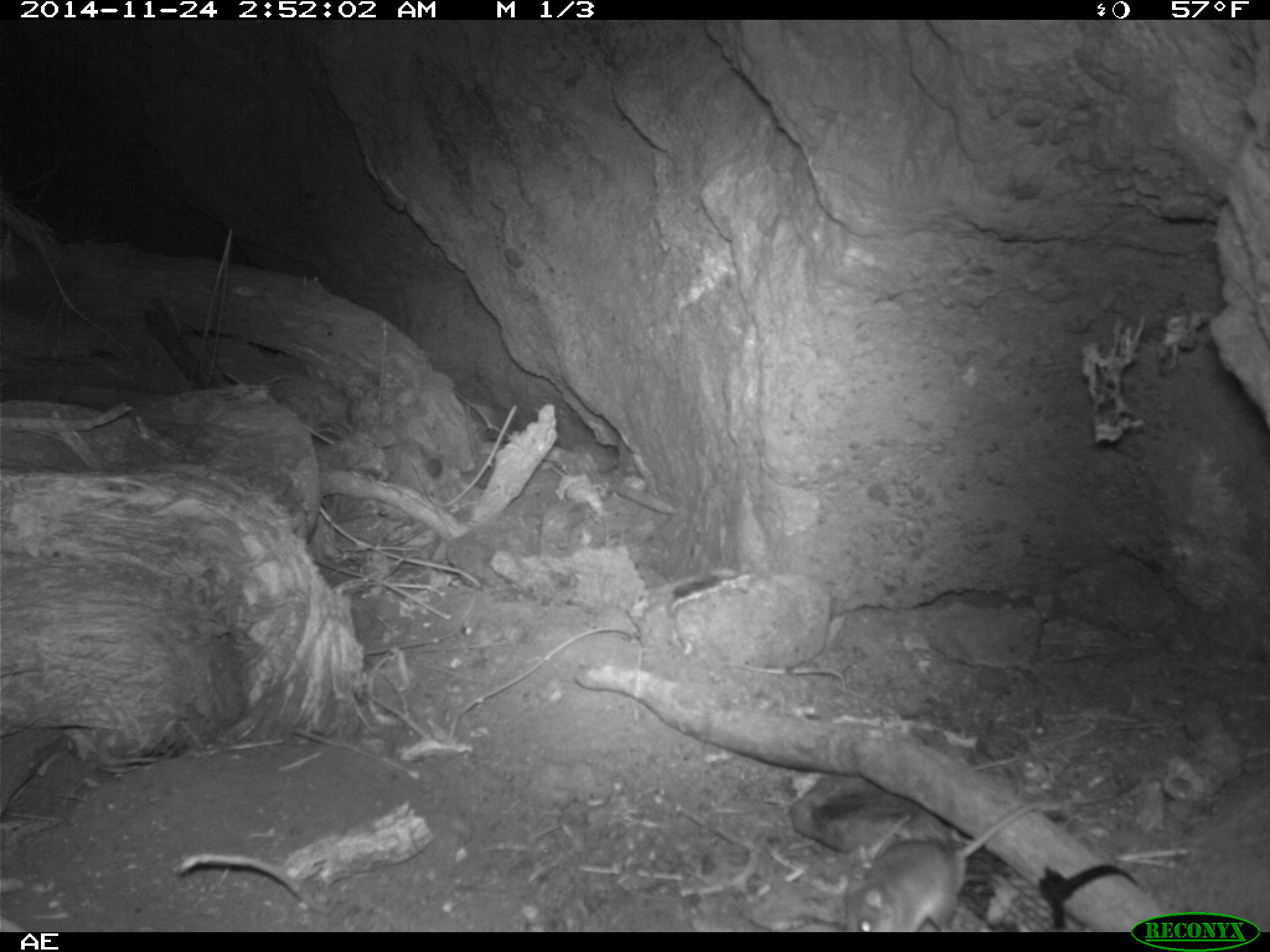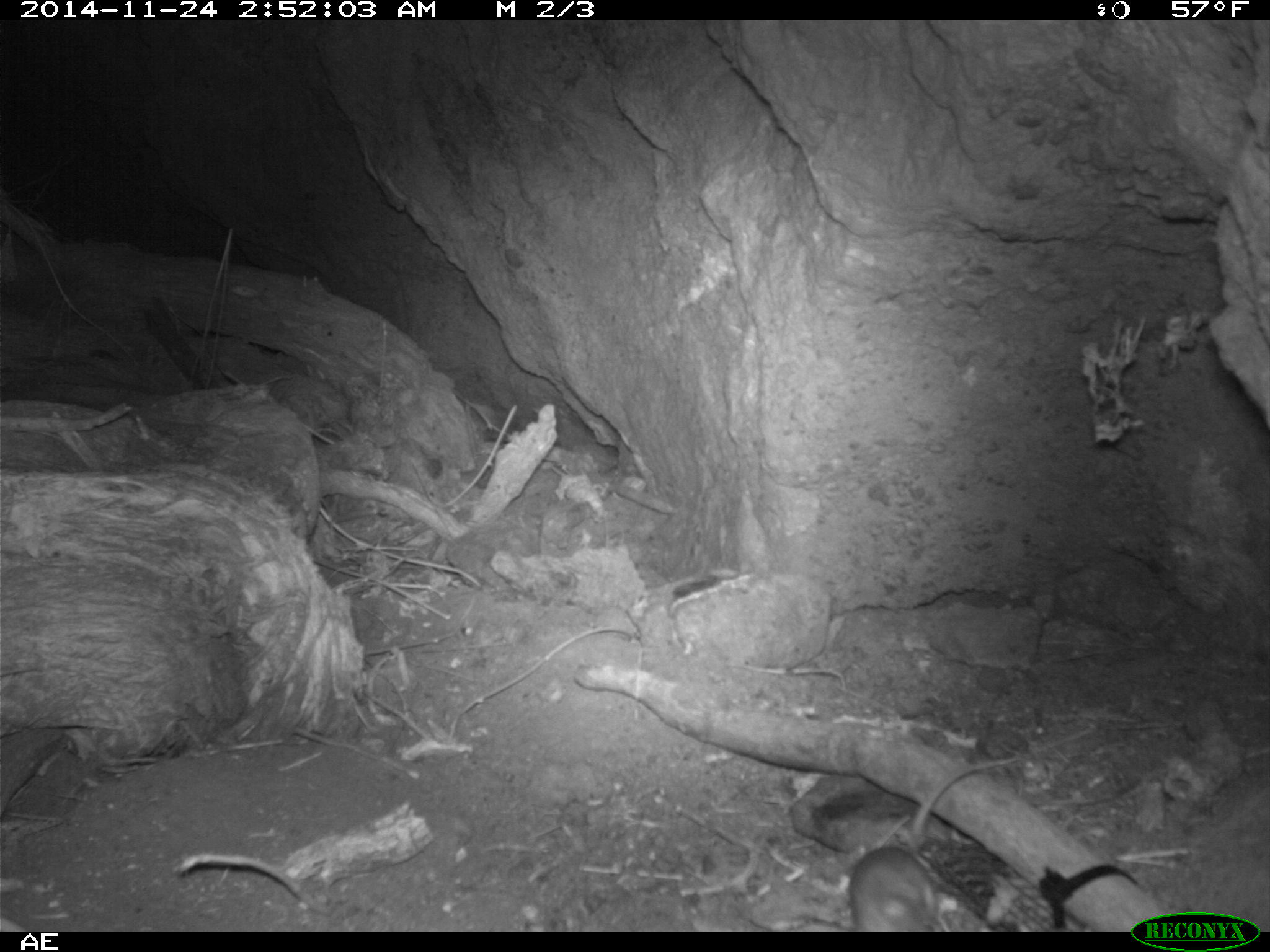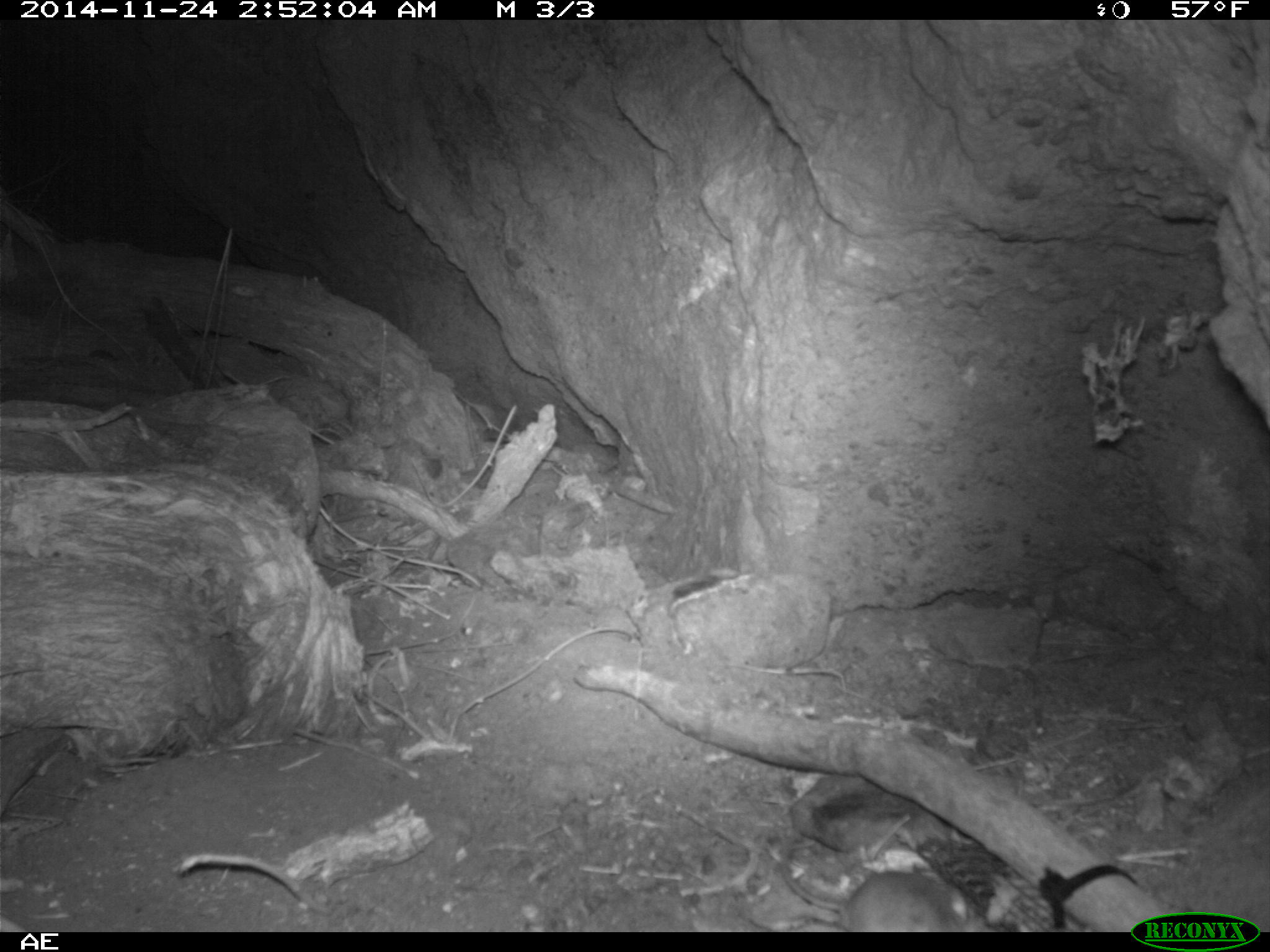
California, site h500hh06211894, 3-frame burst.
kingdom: Animalia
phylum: Chordata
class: Mammalia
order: Rodentia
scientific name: Rodentia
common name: rodent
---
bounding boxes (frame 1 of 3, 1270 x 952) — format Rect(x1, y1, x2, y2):
rodent: Rect(843, 798, 1053, 933)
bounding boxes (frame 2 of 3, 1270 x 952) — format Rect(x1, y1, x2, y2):
rodent: Rect(848, 728, 1093, 932)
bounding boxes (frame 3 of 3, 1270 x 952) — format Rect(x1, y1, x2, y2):
rodent: Rect(776, 858, 975, 932)